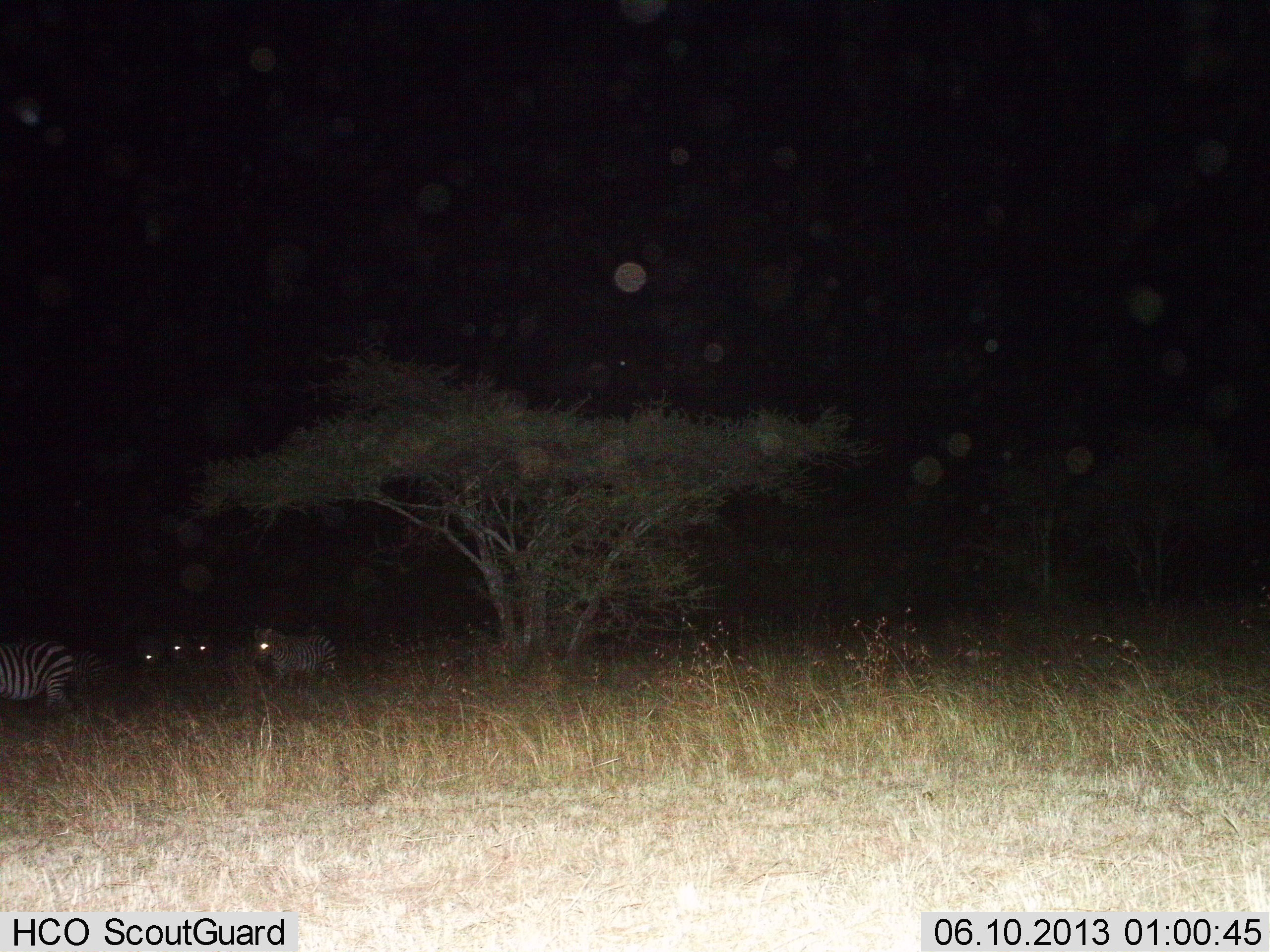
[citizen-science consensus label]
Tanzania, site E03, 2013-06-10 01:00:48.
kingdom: Animalia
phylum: Chordata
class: Mammalia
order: Perissodactyla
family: Equidae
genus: Equus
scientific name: Equus quagga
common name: plains zebra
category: zebra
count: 5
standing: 64%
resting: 0%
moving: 45%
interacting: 3%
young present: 0%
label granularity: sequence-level